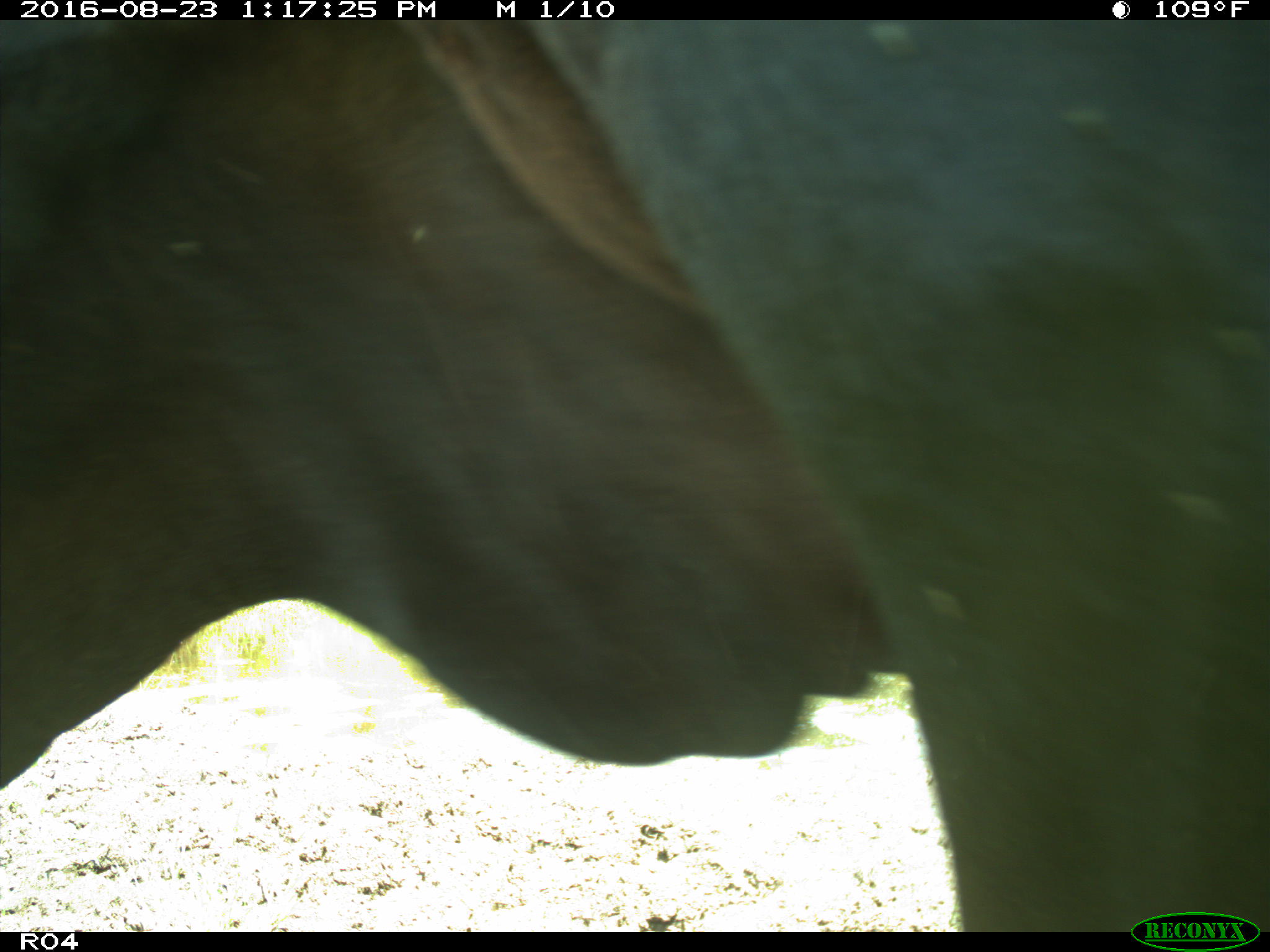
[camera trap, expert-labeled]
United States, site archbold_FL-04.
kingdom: Animalia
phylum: Chordata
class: Mammalia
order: Artiodactyla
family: Bovidae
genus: Bos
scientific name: Bos taurus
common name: domestic cow